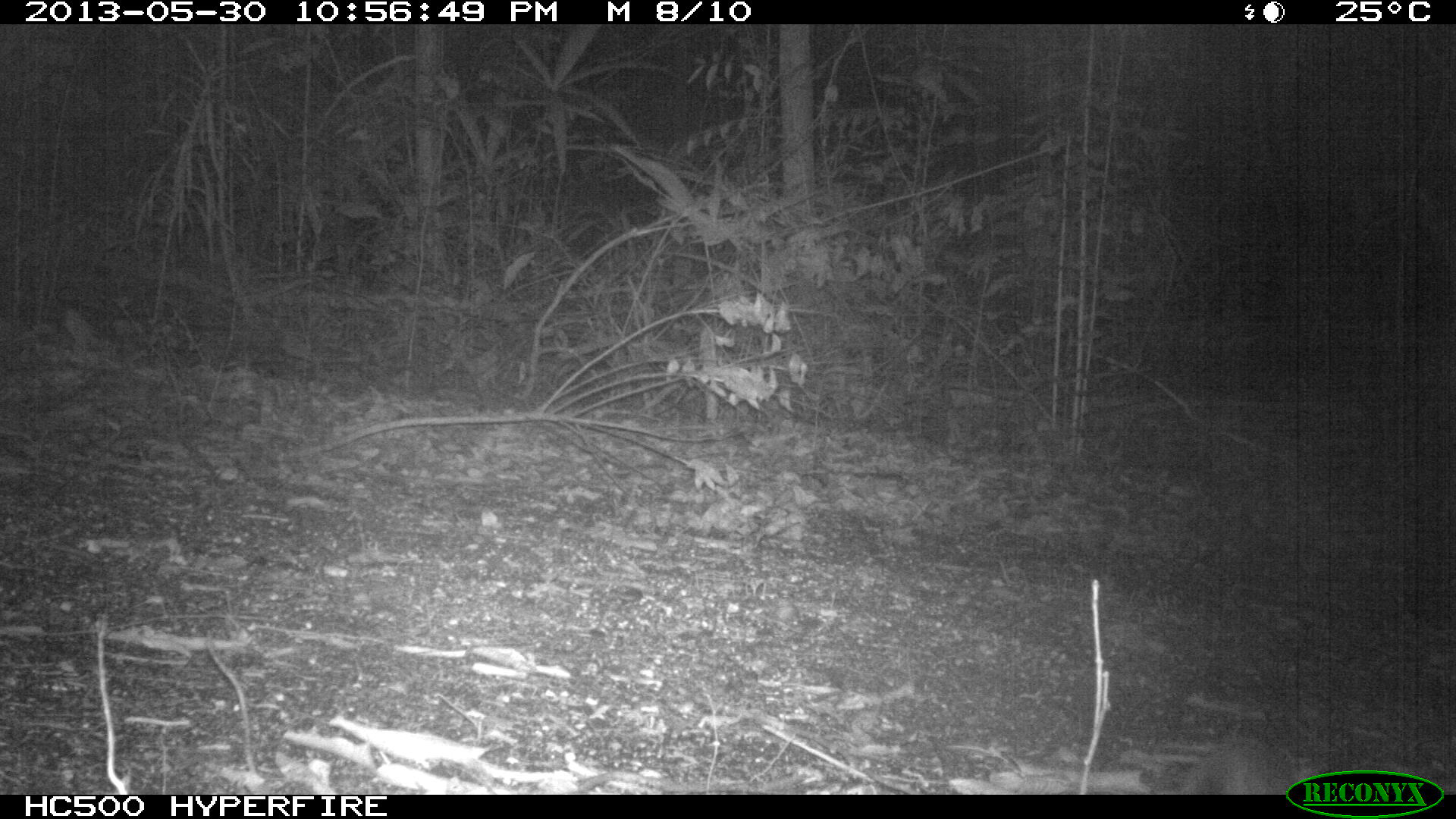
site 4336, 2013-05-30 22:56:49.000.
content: unidentified animal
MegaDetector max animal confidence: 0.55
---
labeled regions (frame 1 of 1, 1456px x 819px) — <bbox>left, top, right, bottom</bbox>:
unknown: <bbox>1141, 712, 1318, 794</bbox>